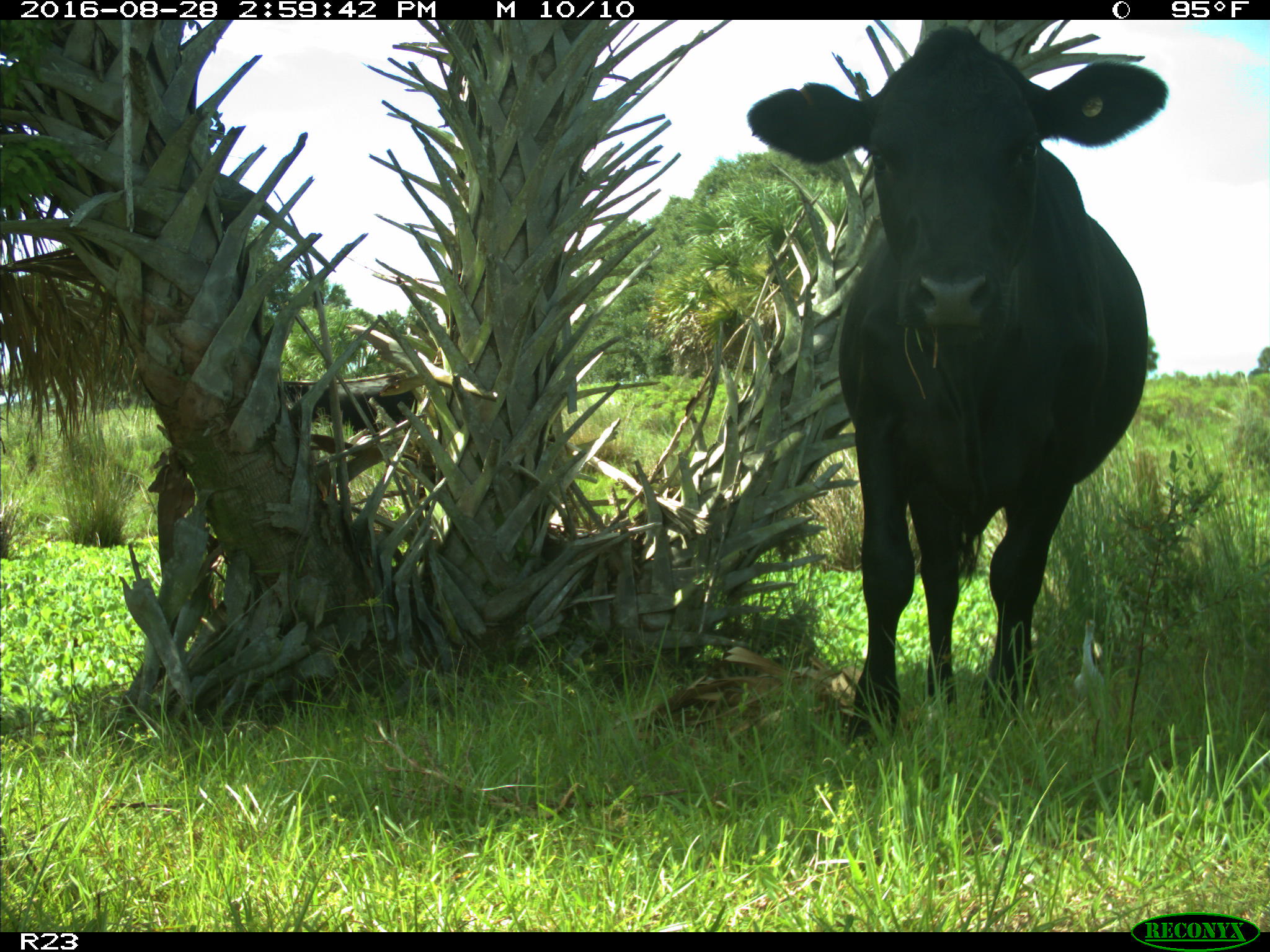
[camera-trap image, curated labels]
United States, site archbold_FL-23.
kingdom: Animalia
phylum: Chordata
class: Mammalia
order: Artiodactyla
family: Bovidae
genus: Bos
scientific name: Bos taurus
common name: domestic cow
Bos taurus (domestic cow).